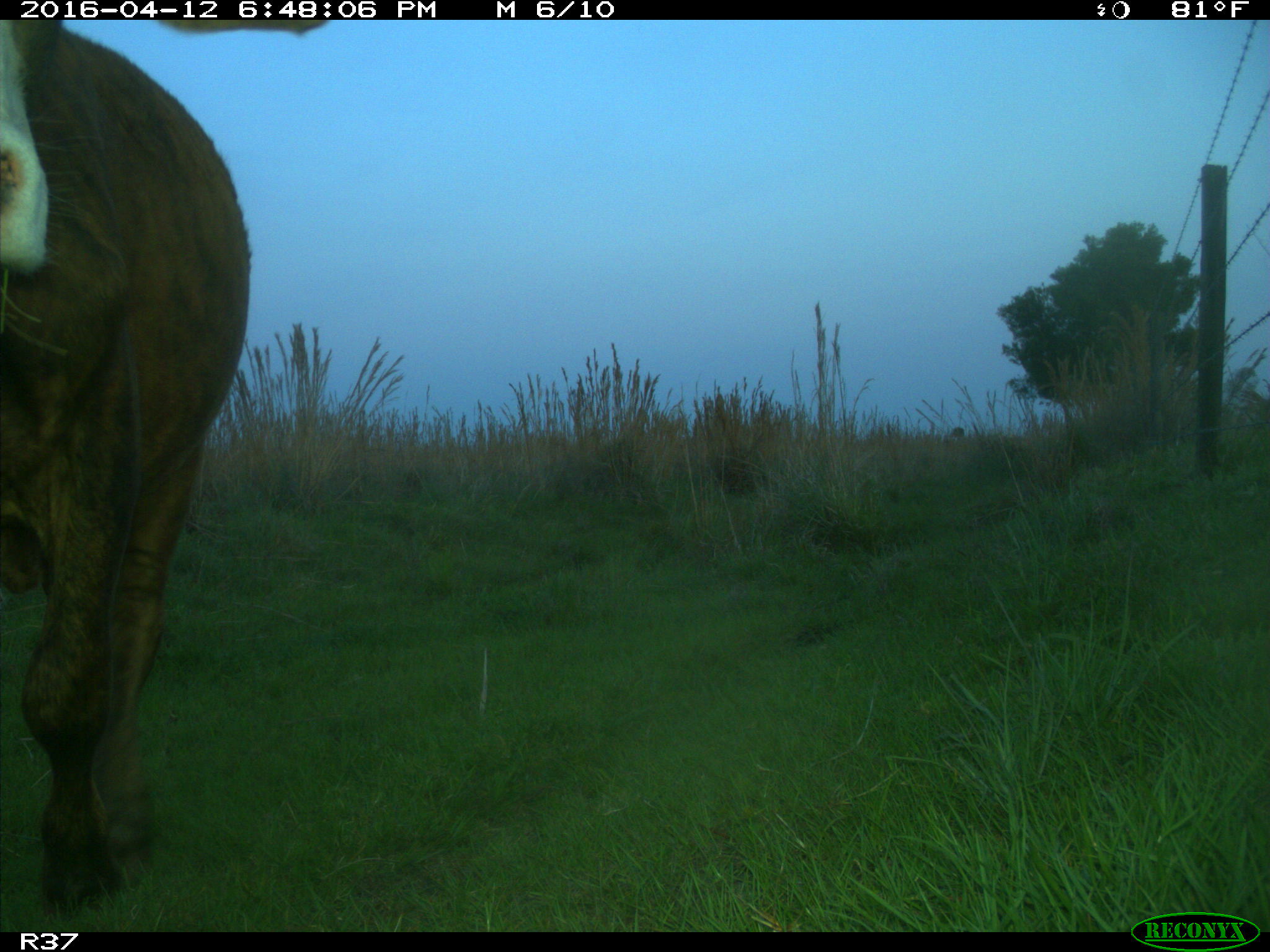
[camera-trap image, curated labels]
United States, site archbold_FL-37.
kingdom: Animalia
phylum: Chordata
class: Mammalia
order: Artiodactyla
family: Bovidae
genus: Bos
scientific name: Bos taurus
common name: domestic cow